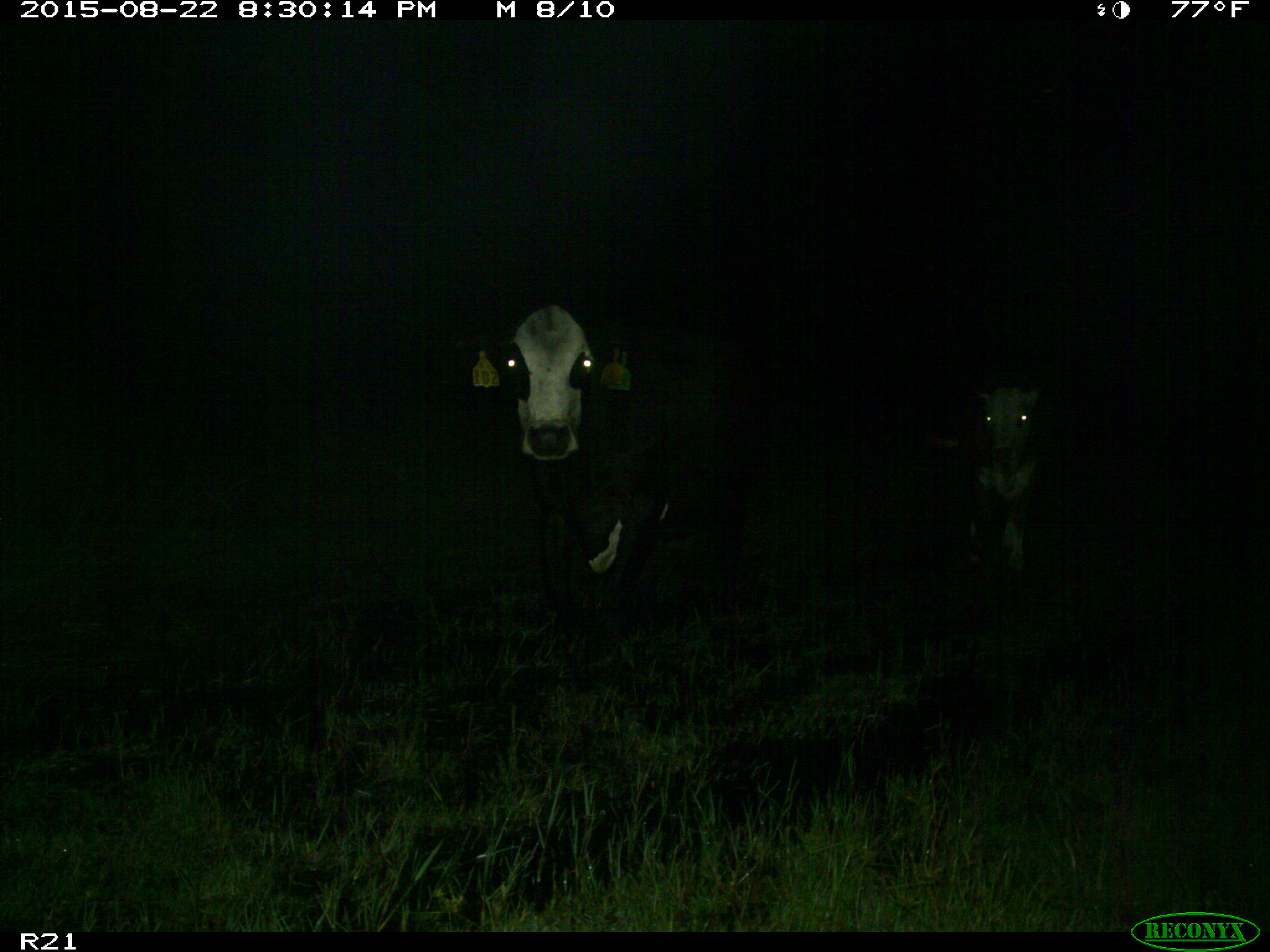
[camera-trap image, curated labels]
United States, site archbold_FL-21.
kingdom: Animalia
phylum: Chordata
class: Mammalia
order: Artiodactyla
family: Bovidae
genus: Bos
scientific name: Bos taurus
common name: domestic cow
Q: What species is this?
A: Bos taurus (domestic cow).